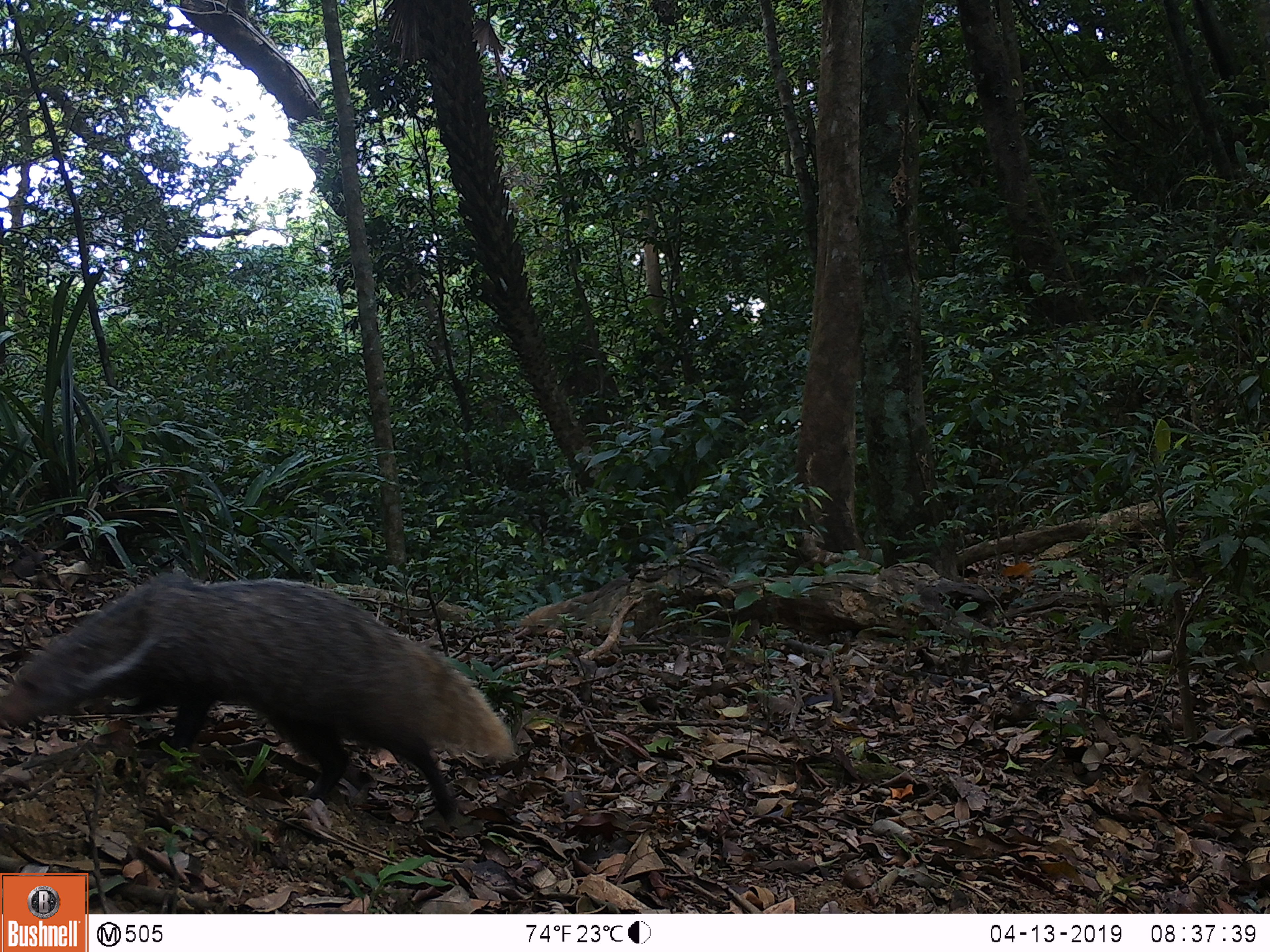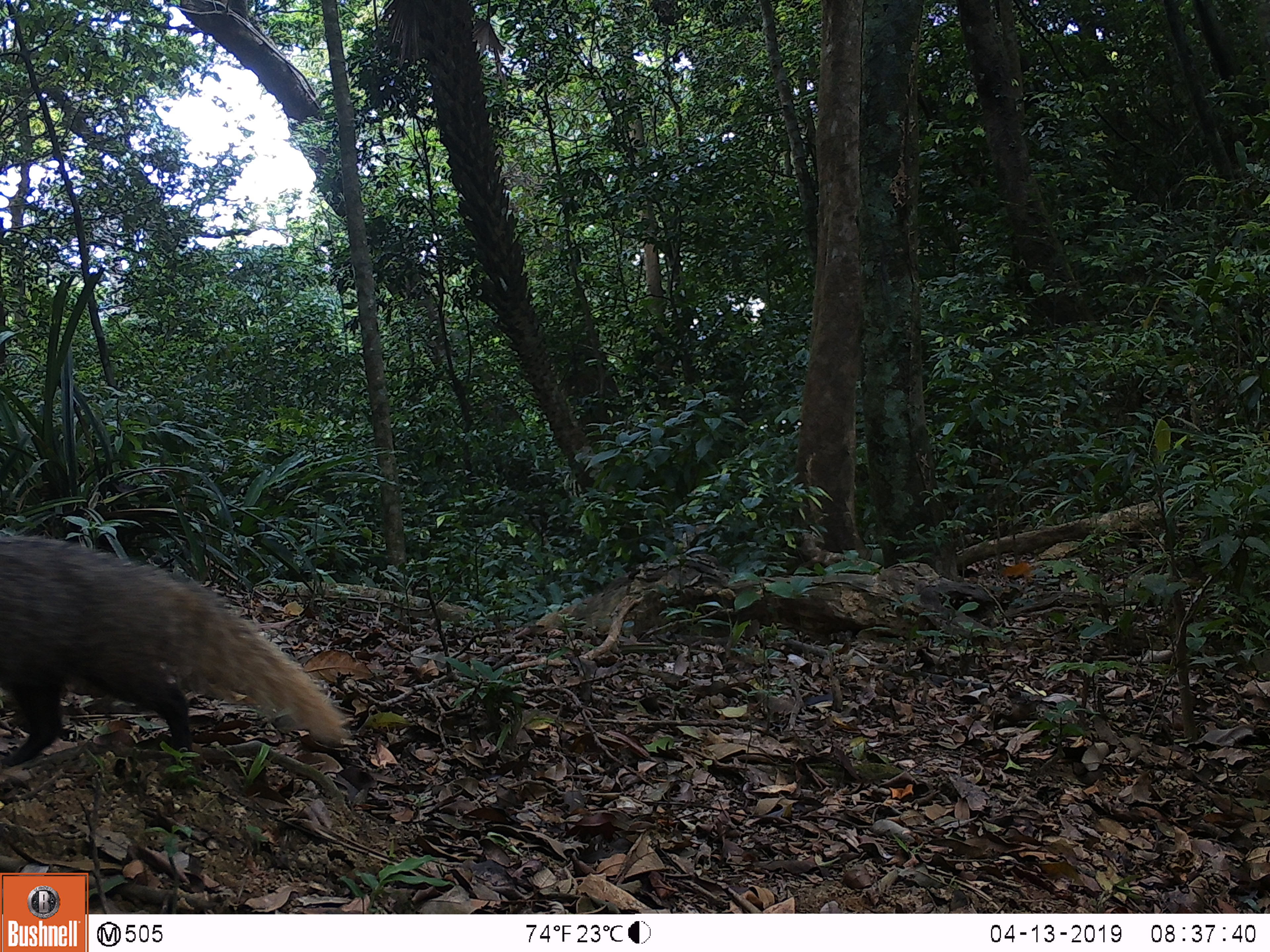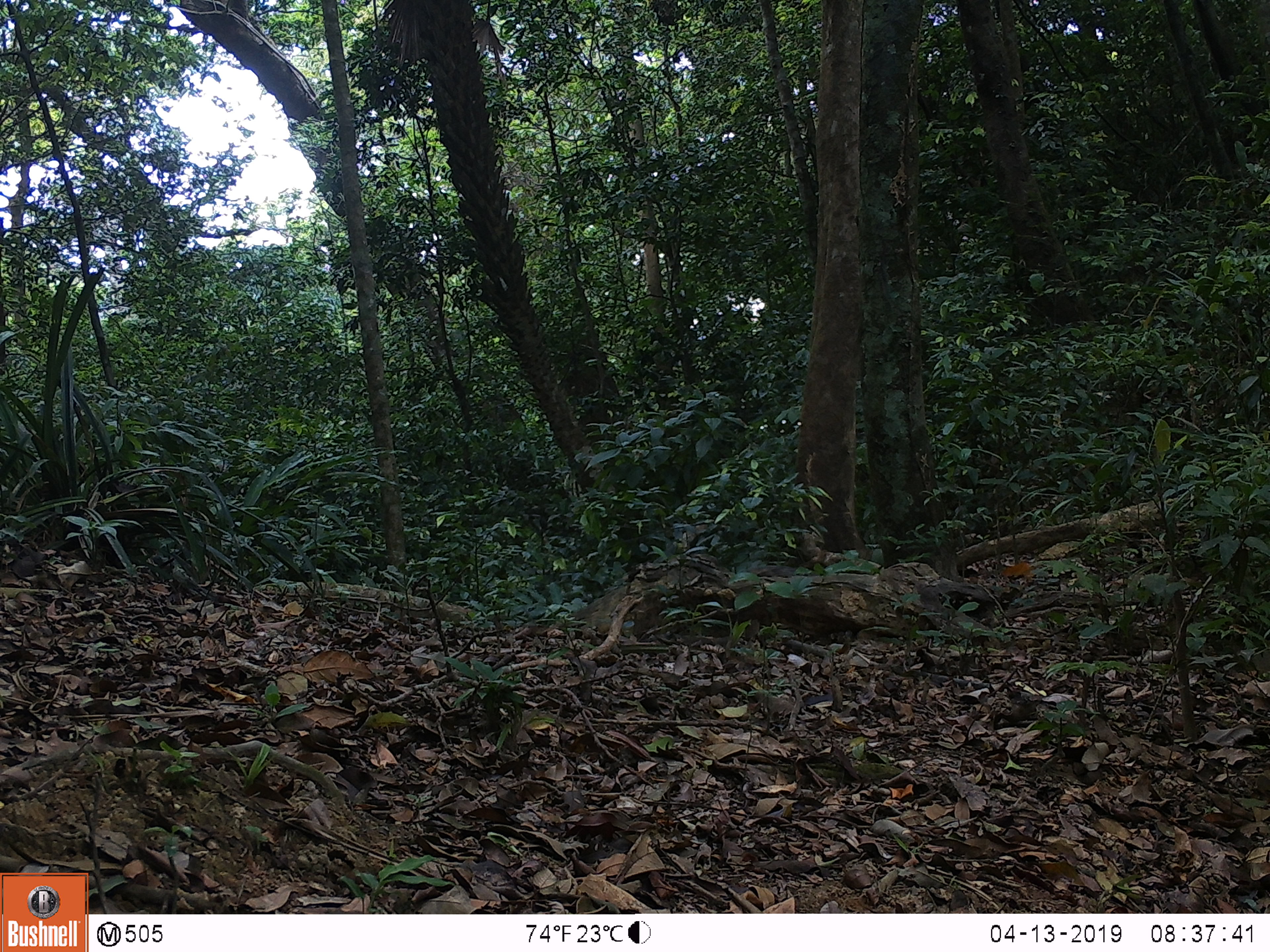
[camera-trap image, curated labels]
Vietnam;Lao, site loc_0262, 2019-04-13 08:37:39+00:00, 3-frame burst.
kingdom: Animalia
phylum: Chordata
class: Mammalia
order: Carnivora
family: Herpestidae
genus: Urva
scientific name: Urva urva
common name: crab-eating mongoose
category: crab eating mongoose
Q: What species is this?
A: Crab eating mongoose (crab-eating mongoose) (Urva urva).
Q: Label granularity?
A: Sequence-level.